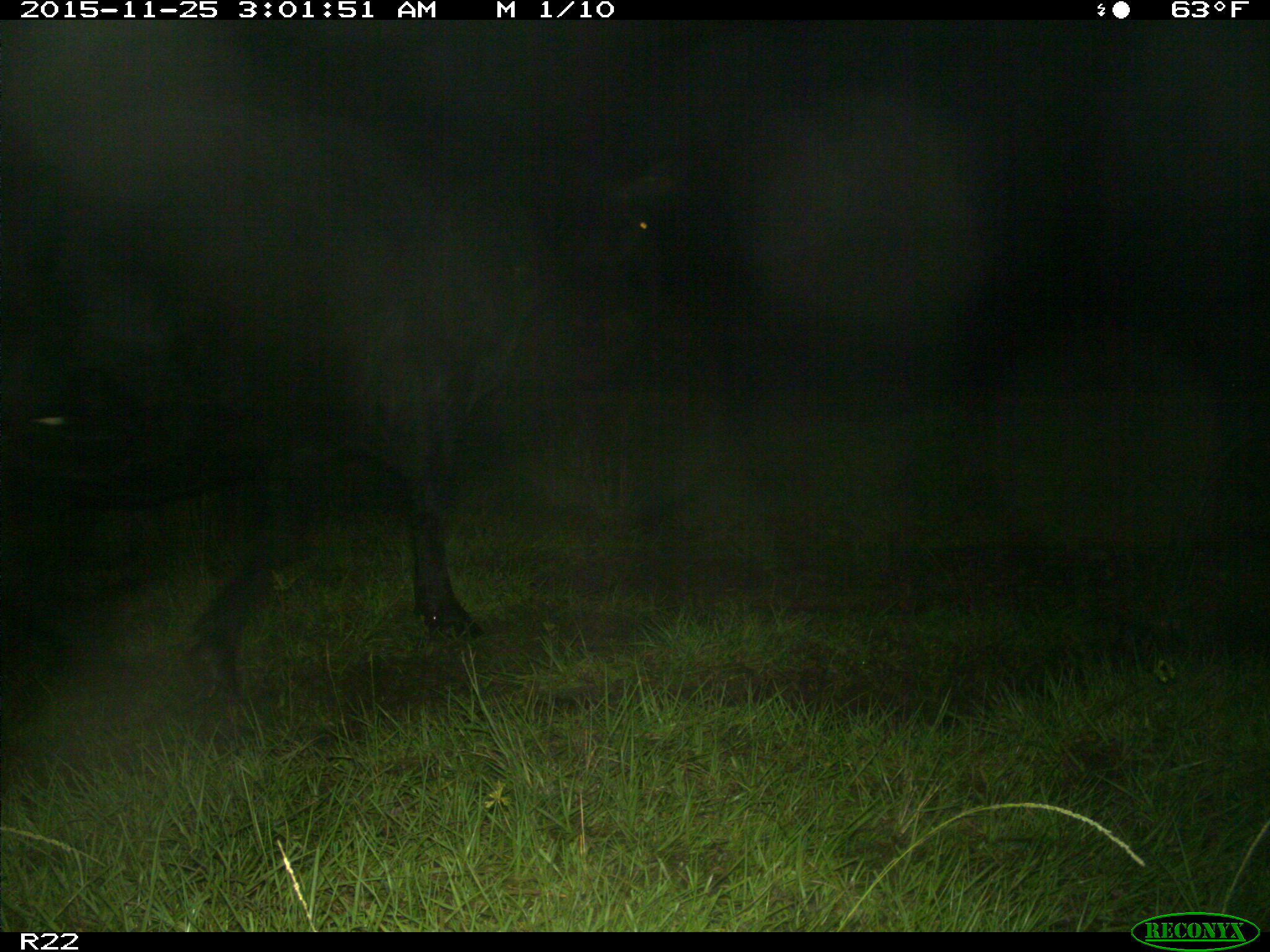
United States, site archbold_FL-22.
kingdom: Animalia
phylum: Chordata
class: Mammalia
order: Artiodactyla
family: Bovidae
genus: Bos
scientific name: Bos taurus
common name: domestic cow